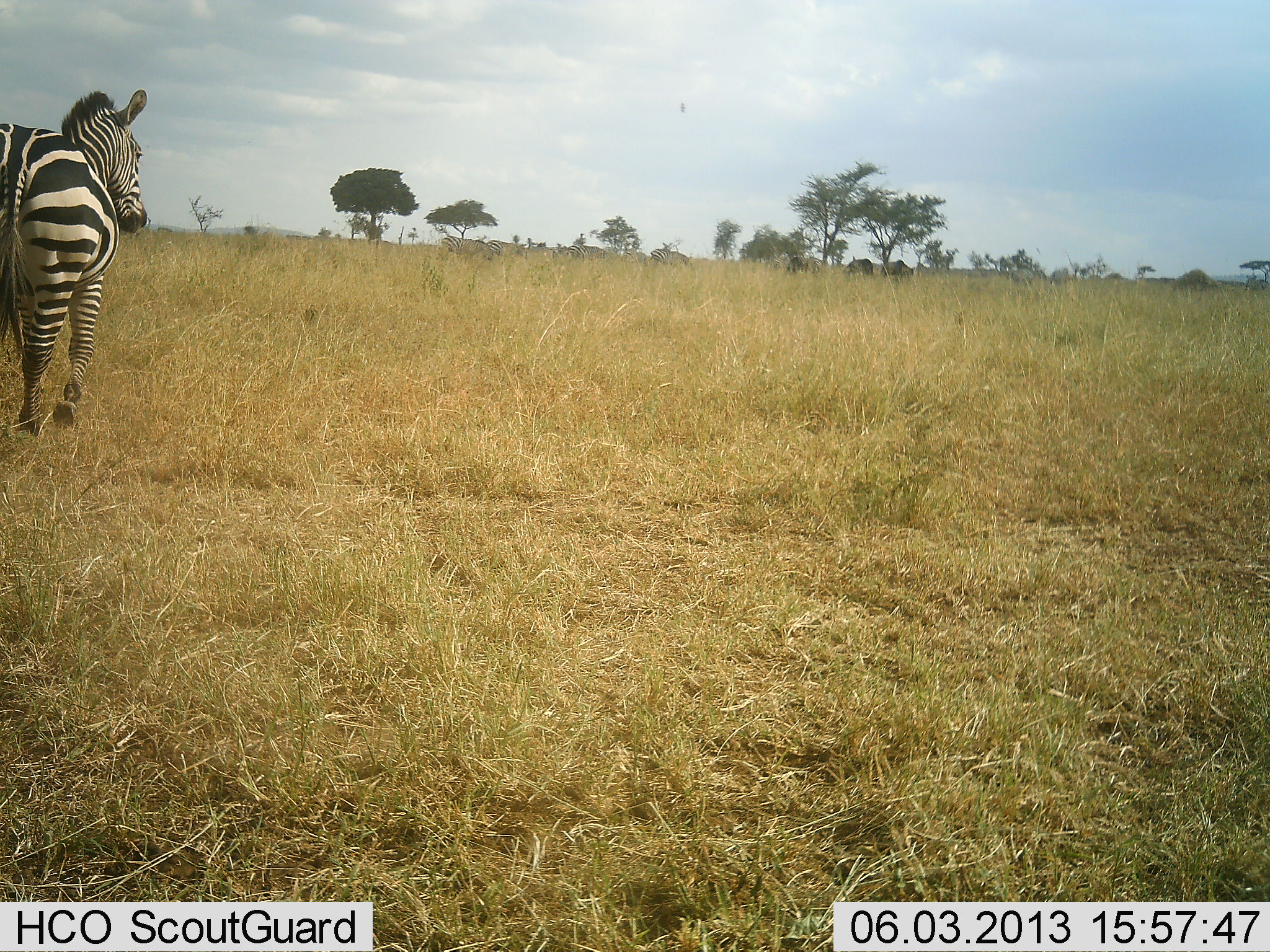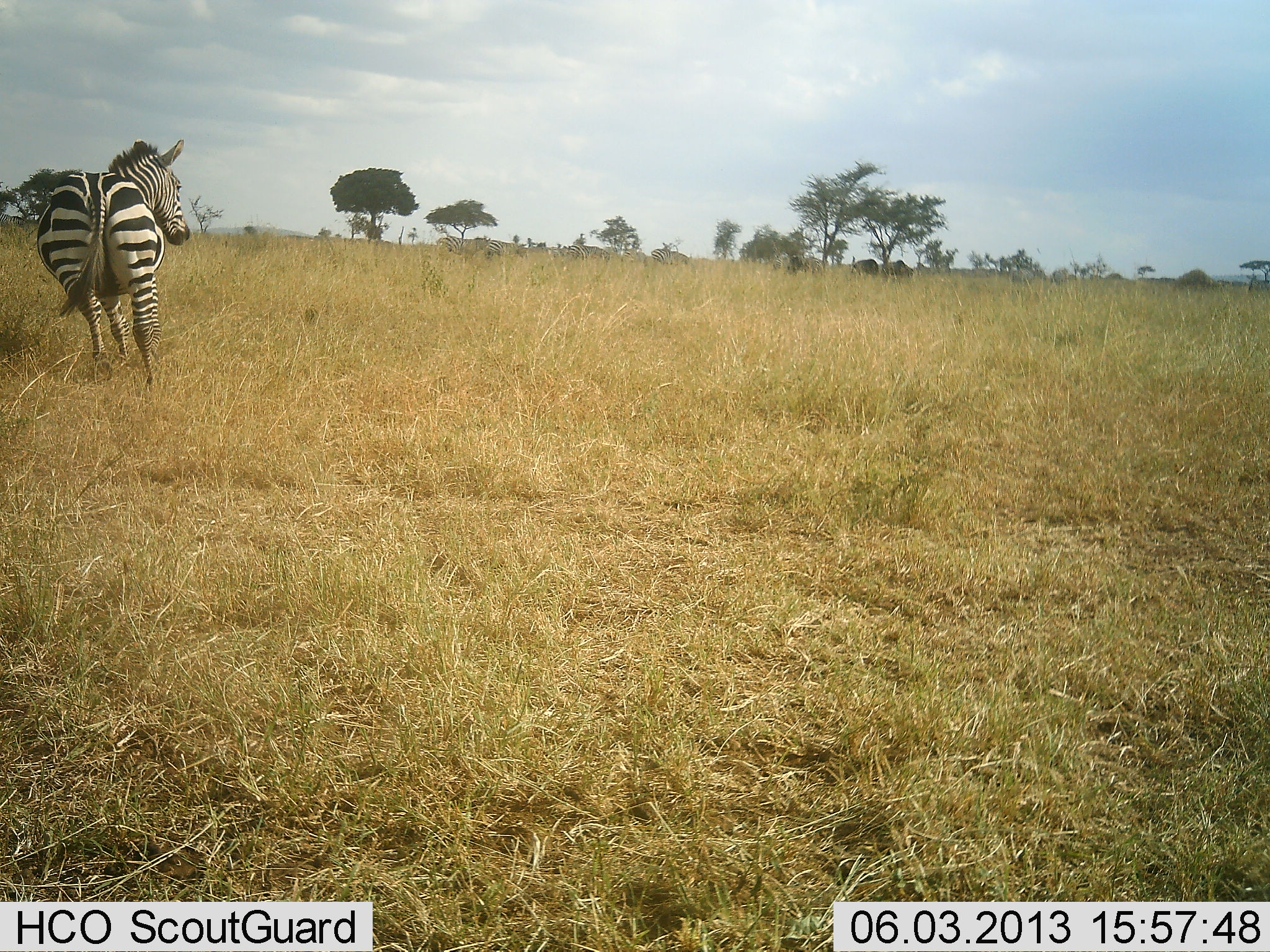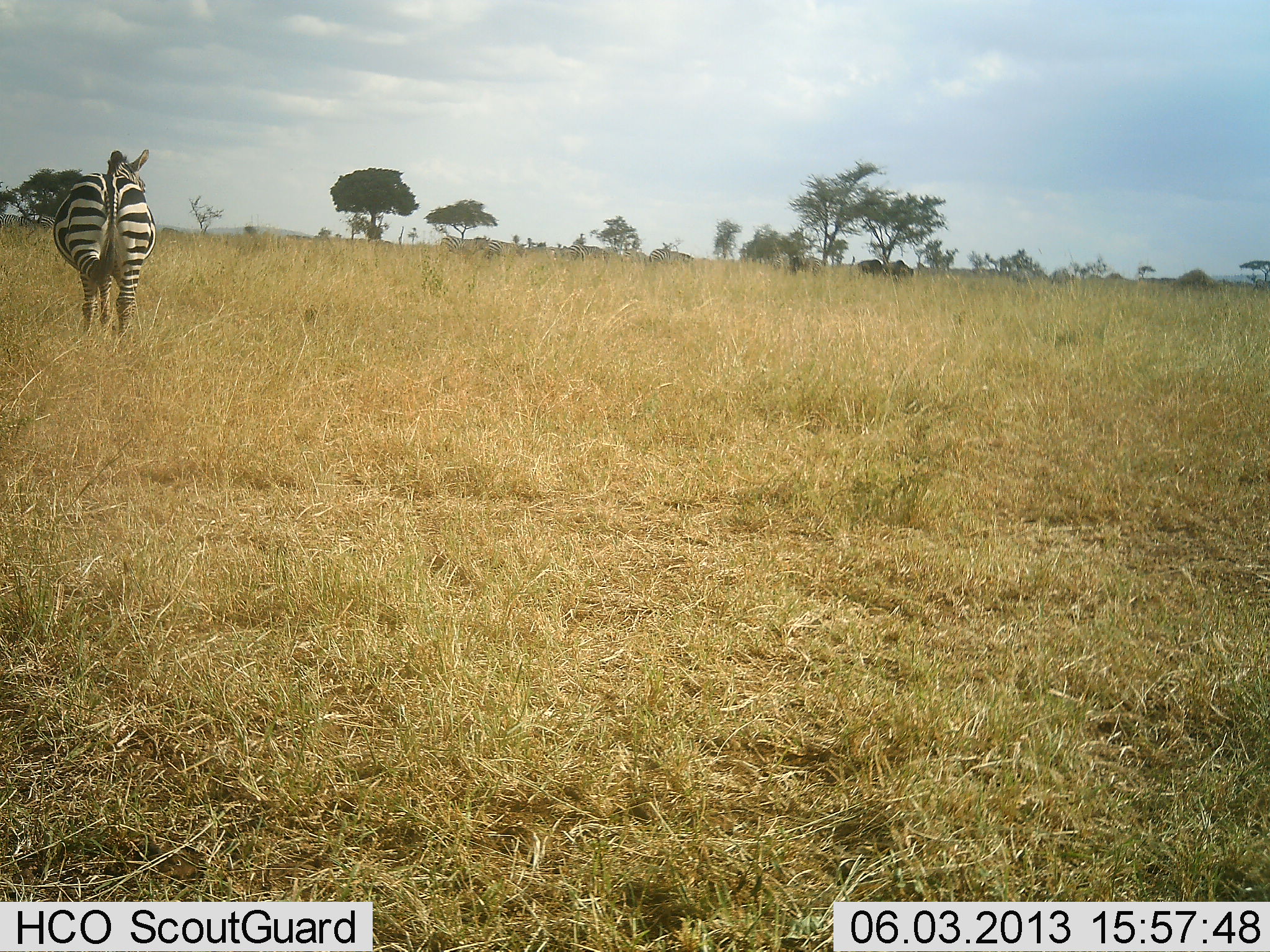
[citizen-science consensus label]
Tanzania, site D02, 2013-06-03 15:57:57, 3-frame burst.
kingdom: Animalia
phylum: Chordata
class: Mammalia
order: Perissodactyla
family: Equidae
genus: Equus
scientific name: Equus quagga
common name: plains zebra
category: zebra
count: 1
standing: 13%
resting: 0%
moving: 100%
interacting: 0%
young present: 0%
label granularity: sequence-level